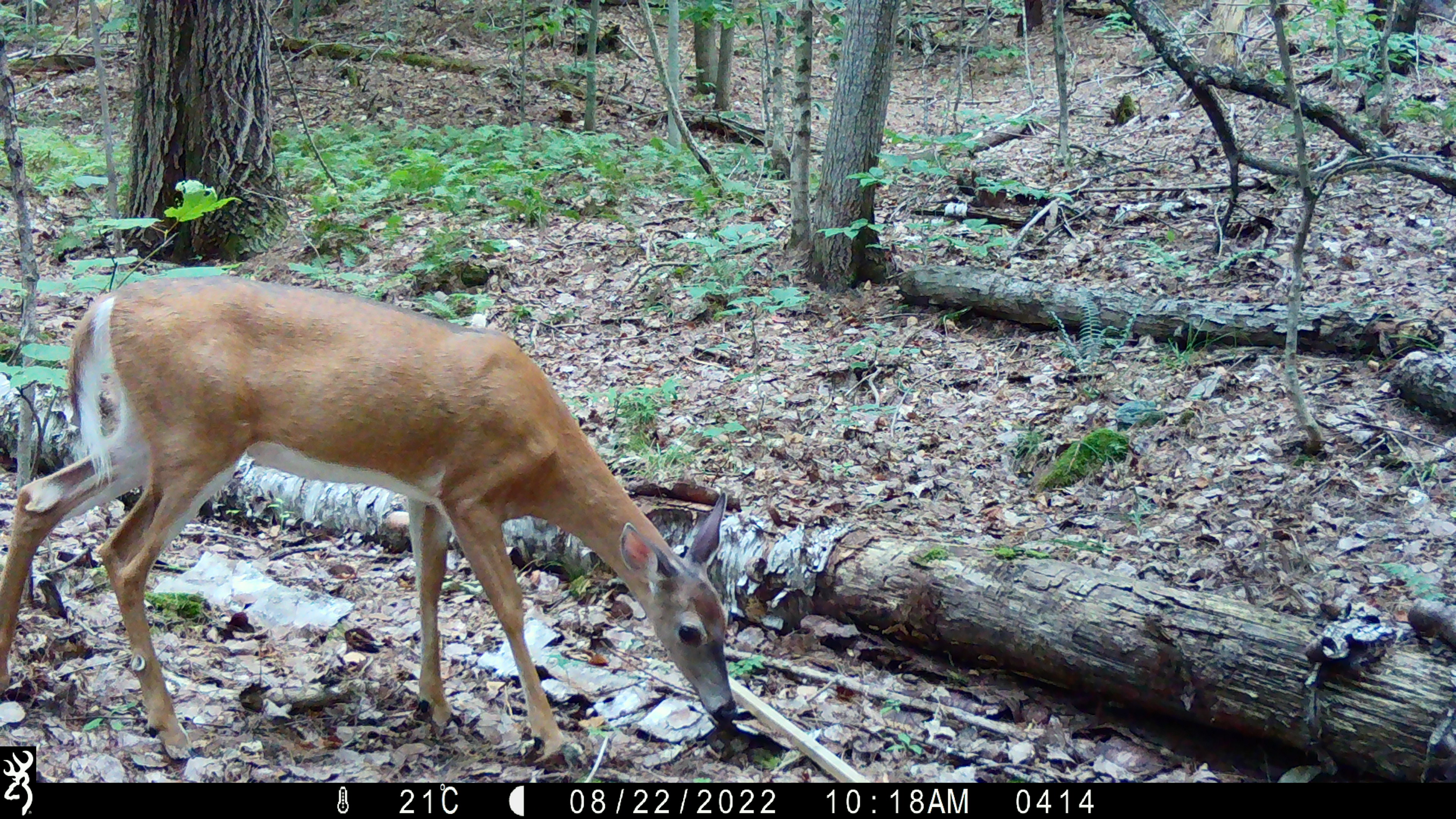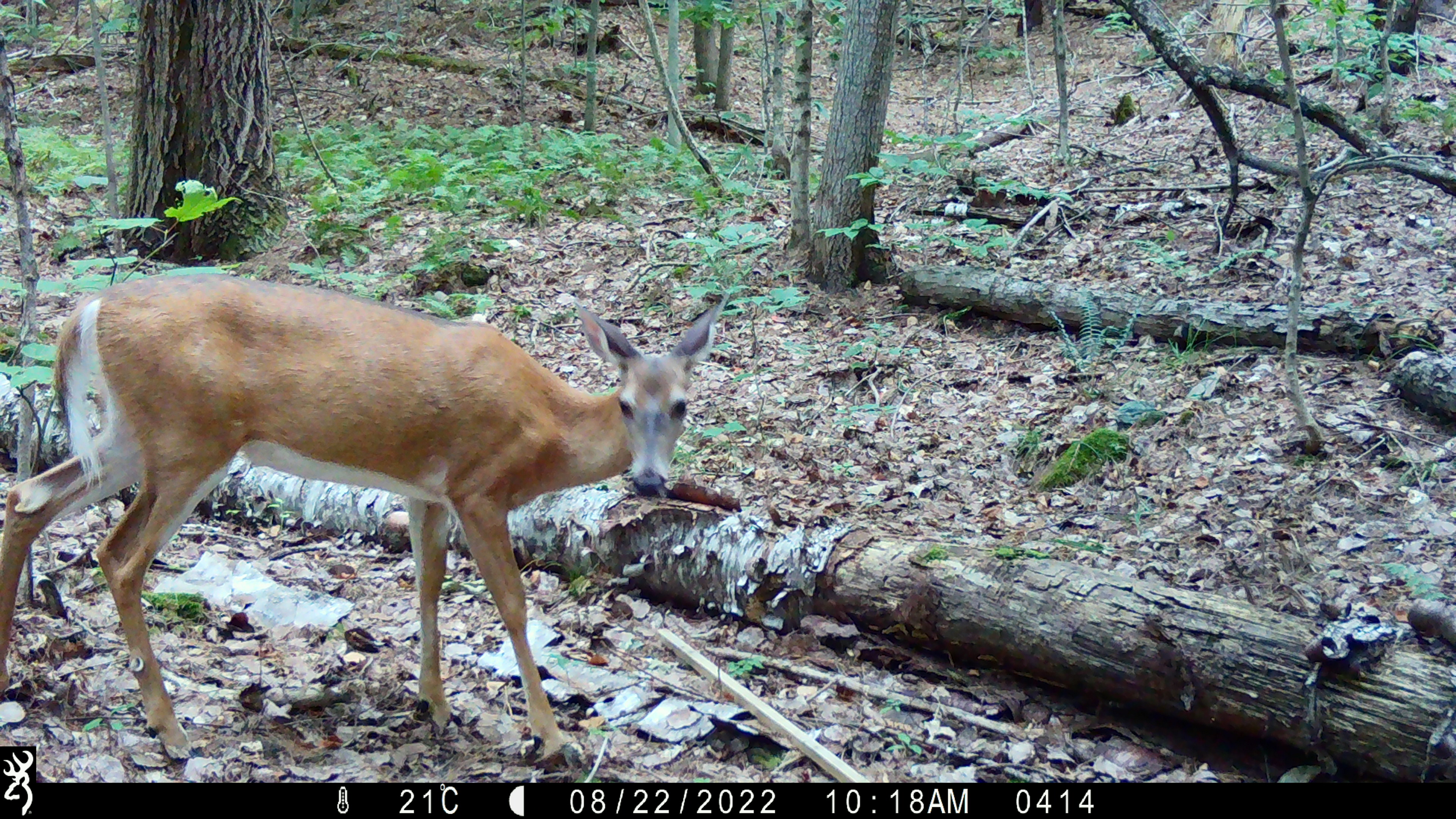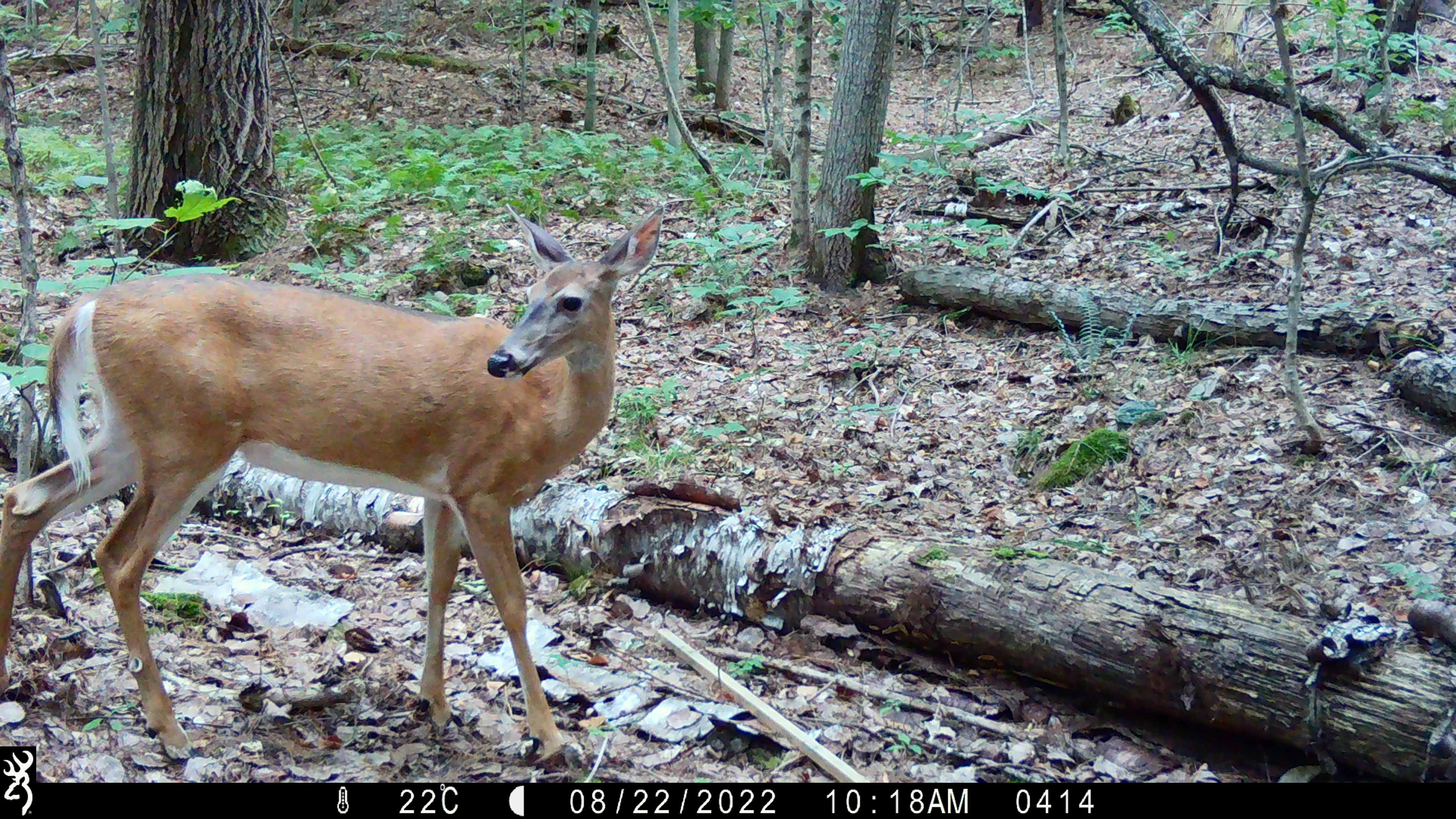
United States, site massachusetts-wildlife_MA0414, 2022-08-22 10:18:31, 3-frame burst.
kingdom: Animalia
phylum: Chordata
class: Mammalia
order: Artiodactyla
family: Cervidae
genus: Odocoileus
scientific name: Odocoileus virginianus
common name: white-tailed deer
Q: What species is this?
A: White-tailed deer (Odocoileus virginianus).